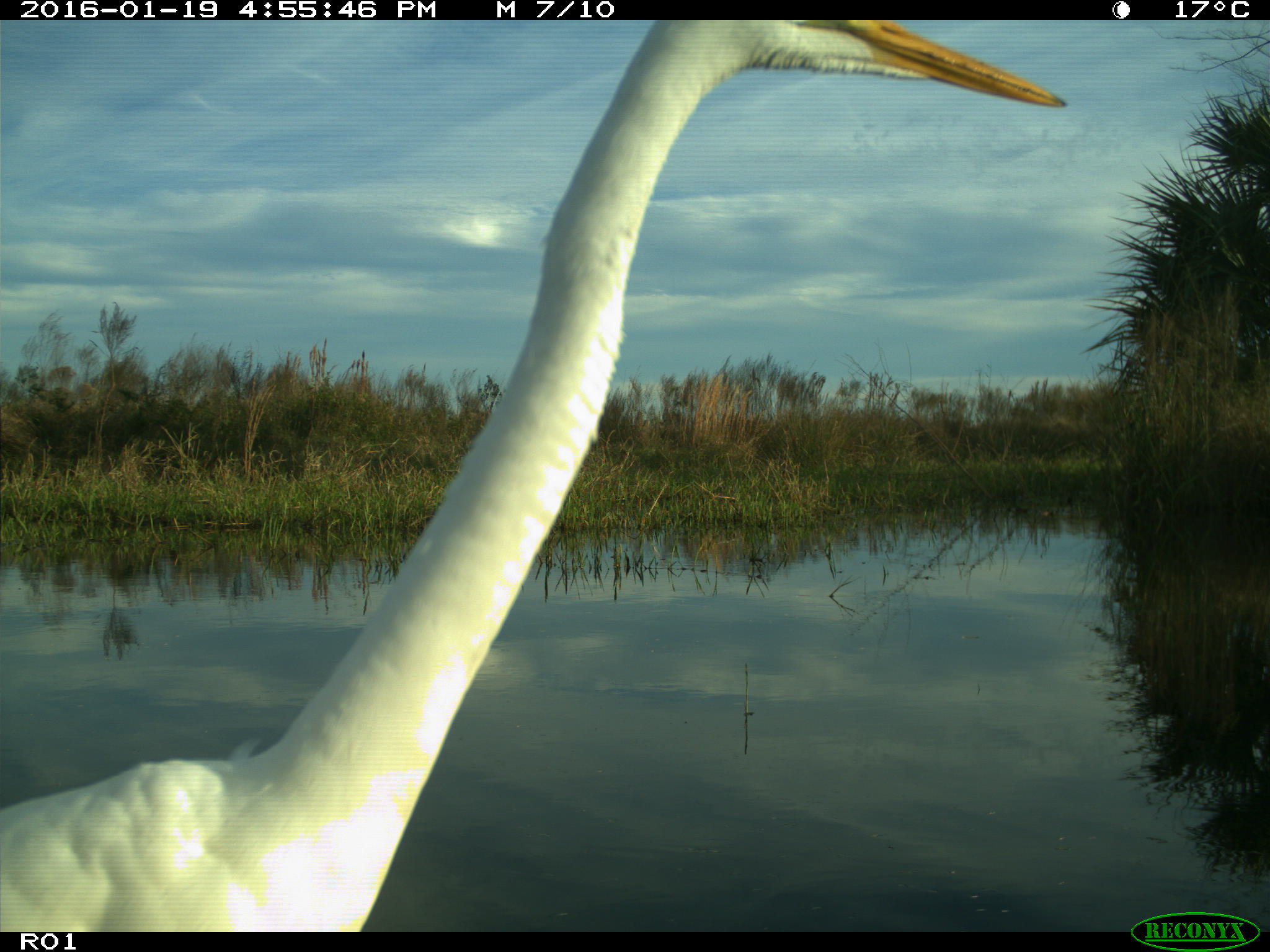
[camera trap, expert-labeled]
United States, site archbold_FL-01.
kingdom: Animalia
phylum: Chordata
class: Aves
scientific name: Aves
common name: birds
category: unidentified bird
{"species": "unidentified bird (birds) (Aves)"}